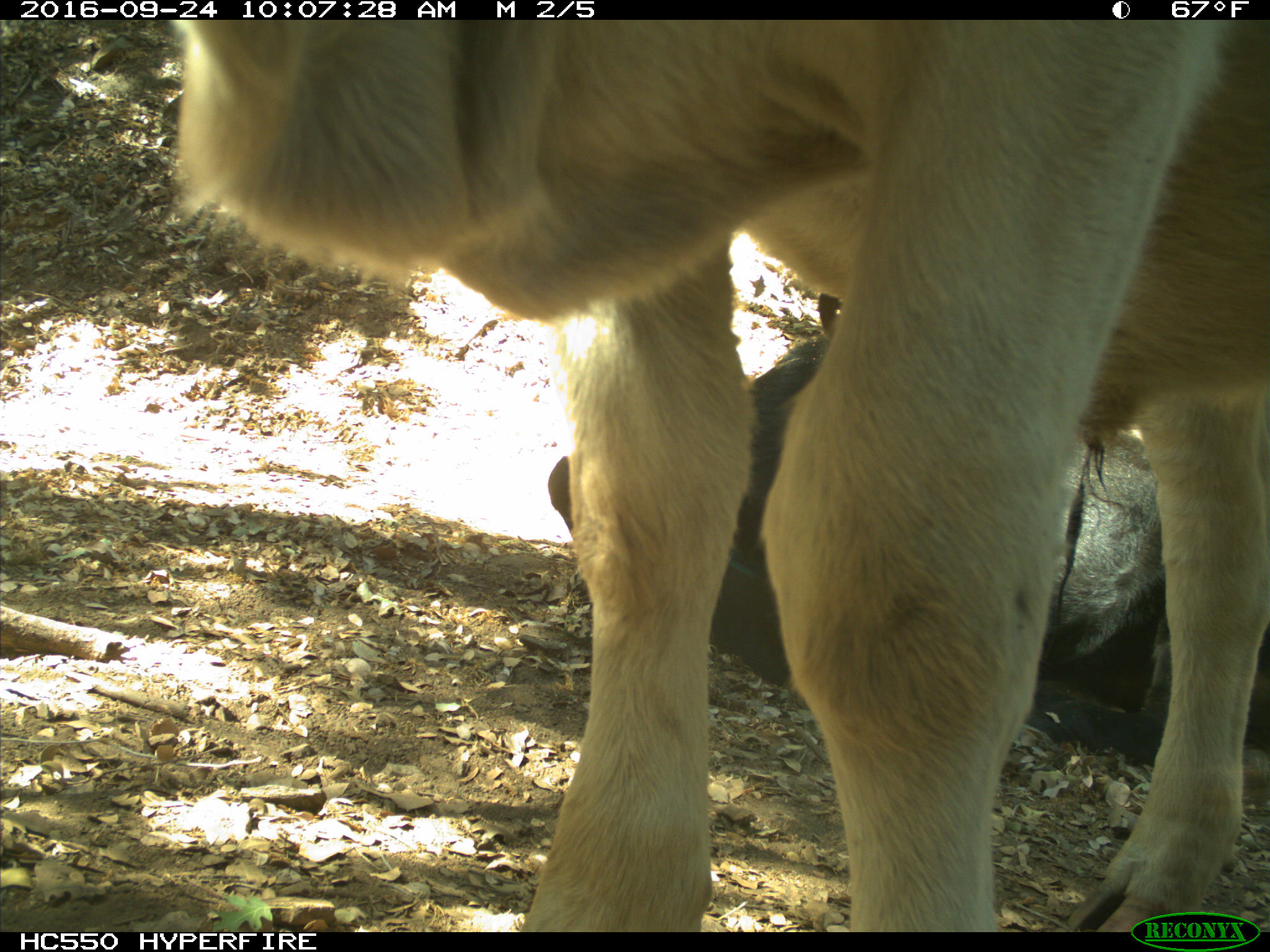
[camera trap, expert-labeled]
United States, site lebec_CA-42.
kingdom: Animalia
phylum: Chordata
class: Mammalia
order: Artiodactyla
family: Bovidae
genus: Bos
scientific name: Bos taurus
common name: domestic cow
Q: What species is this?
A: Bos taurus (domestic cow).